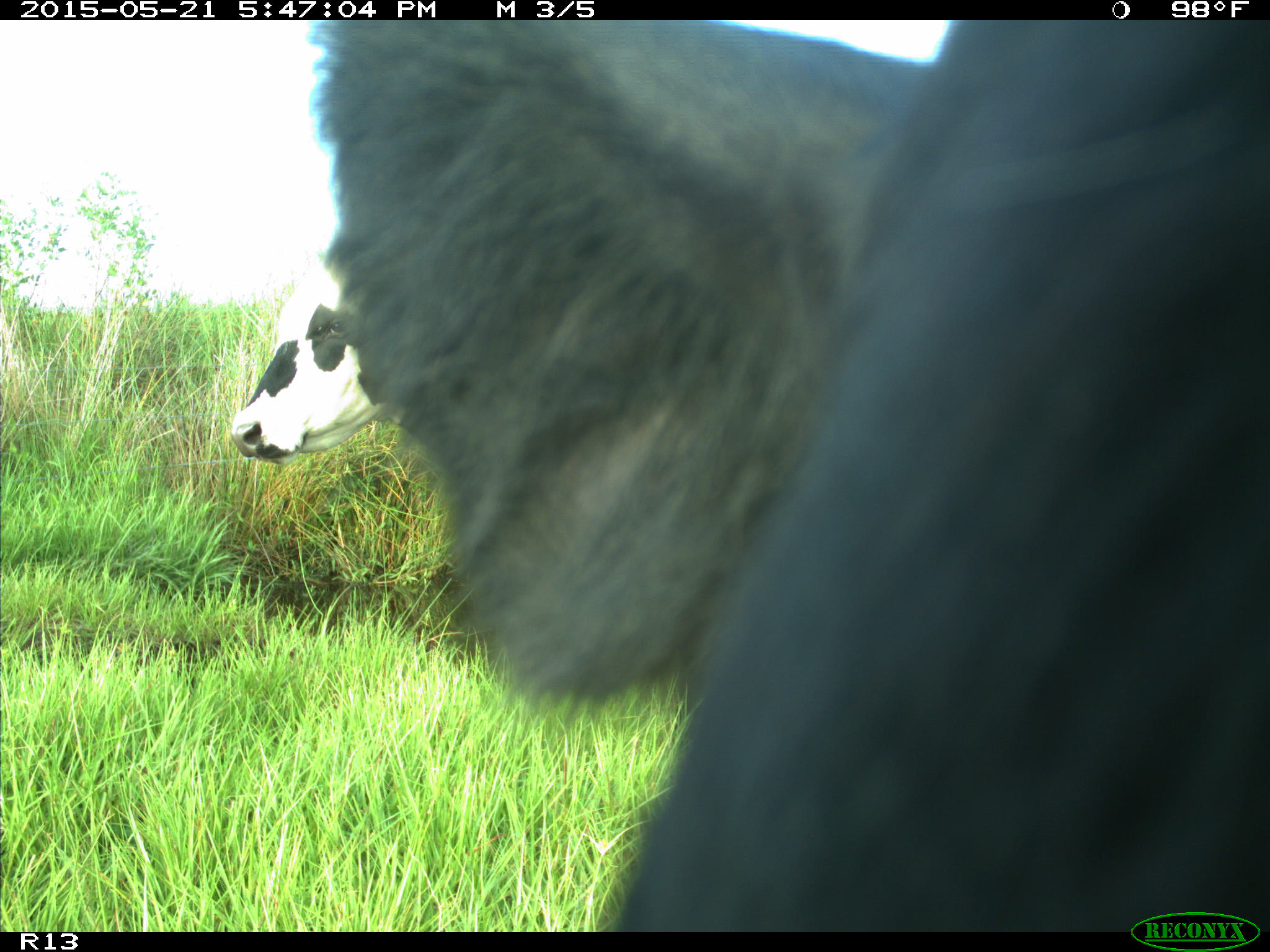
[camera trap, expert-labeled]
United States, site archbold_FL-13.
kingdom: Animalia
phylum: Chordata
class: Mammalia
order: Artiodactyla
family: Bovidae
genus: Bos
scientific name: Bos taurus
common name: domestic cow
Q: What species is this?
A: Bos taurus (domestic cow).